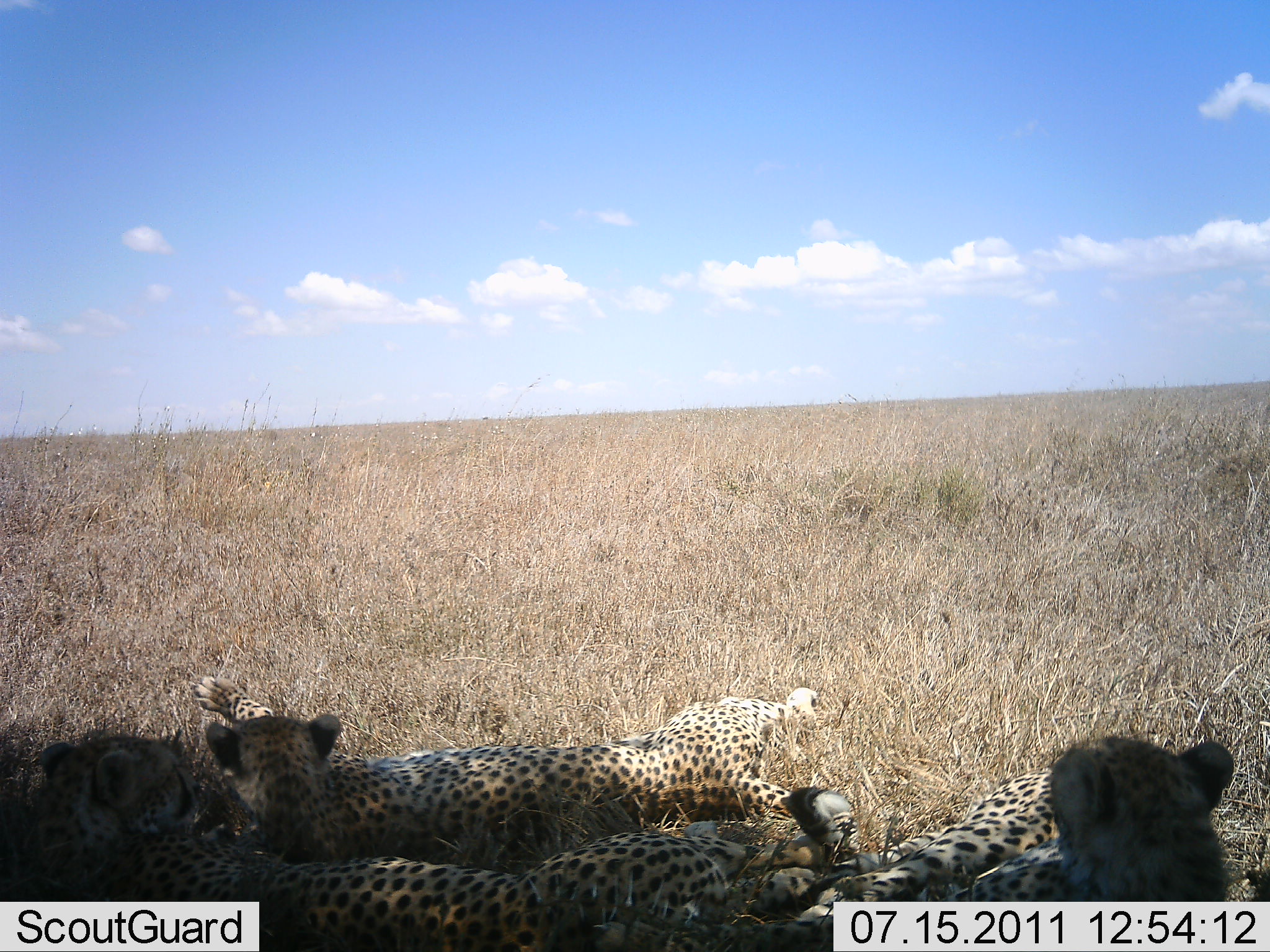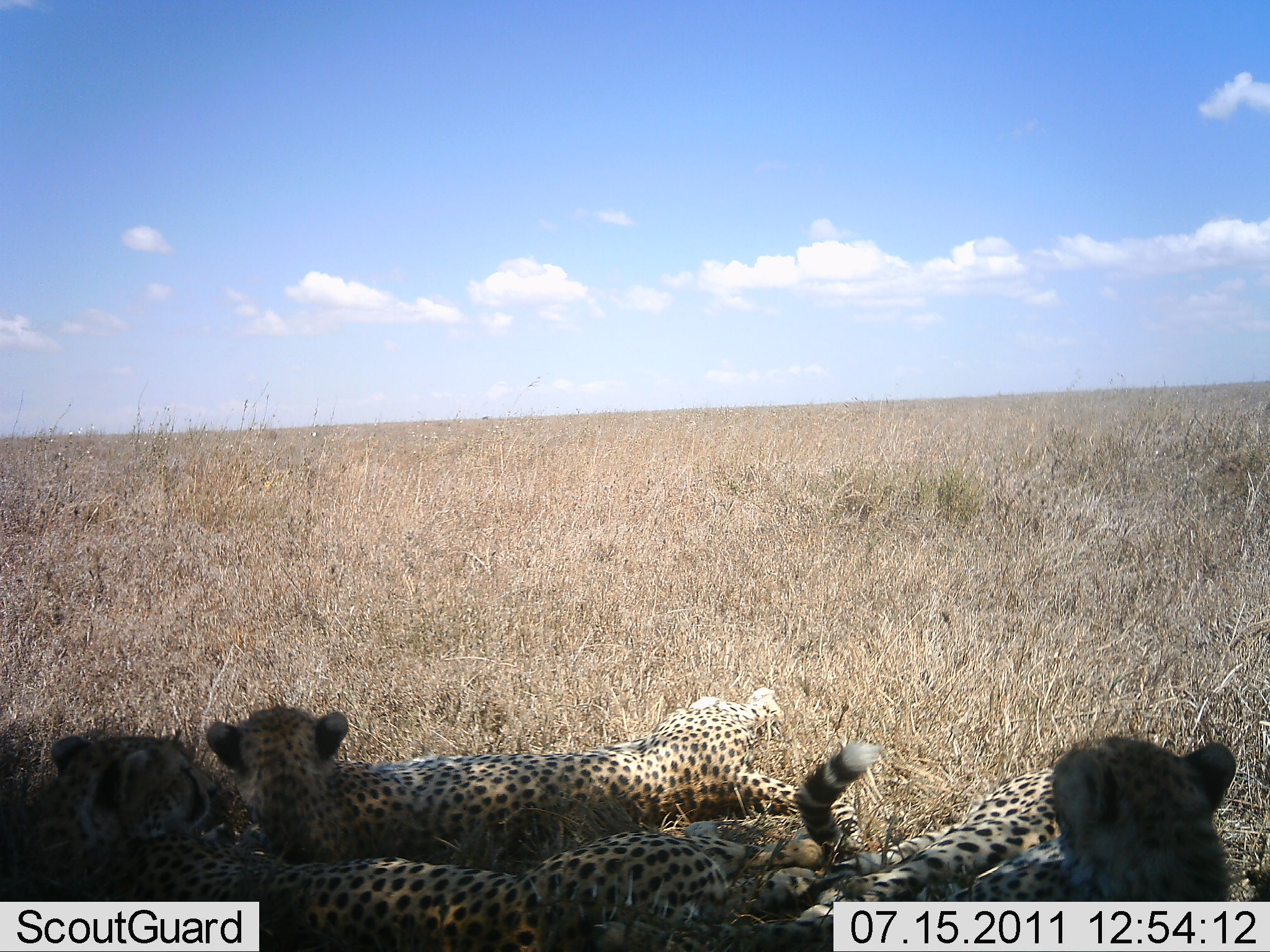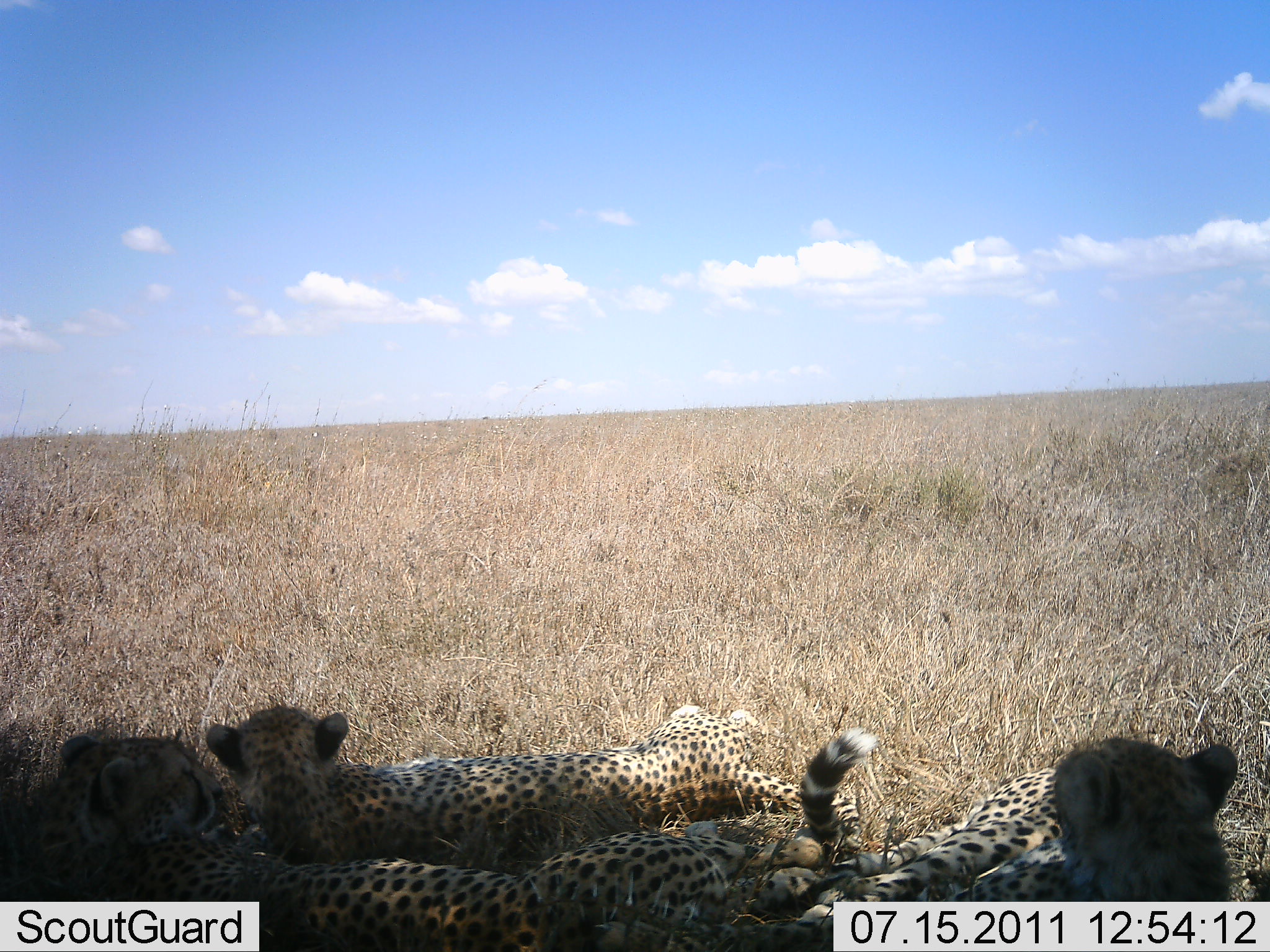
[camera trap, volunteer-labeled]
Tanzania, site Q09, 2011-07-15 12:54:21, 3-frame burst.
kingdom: Animalia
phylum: Chordata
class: Mammalia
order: Carnivora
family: Felidae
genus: Acinonyx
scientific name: Acinonyx jubatus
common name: cheetah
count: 3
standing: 0%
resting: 100%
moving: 0%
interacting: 10%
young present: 20%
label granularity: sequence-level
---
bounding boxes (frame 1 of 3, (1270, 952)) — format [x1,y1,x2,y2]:
animal: [1,720,867,952]; [188,673,823,868]; [725,735,1248,952]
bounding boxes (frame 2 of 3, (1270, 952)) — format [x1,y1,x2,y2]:
animal: [1,725,824,952]; [677,732,1248,952]; [203,687,798,870]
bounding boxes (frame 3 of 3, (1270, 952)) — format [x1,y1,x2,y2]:
animal: [1,725,824,952]; [677,732,1248,952]; [204,701,799,883]